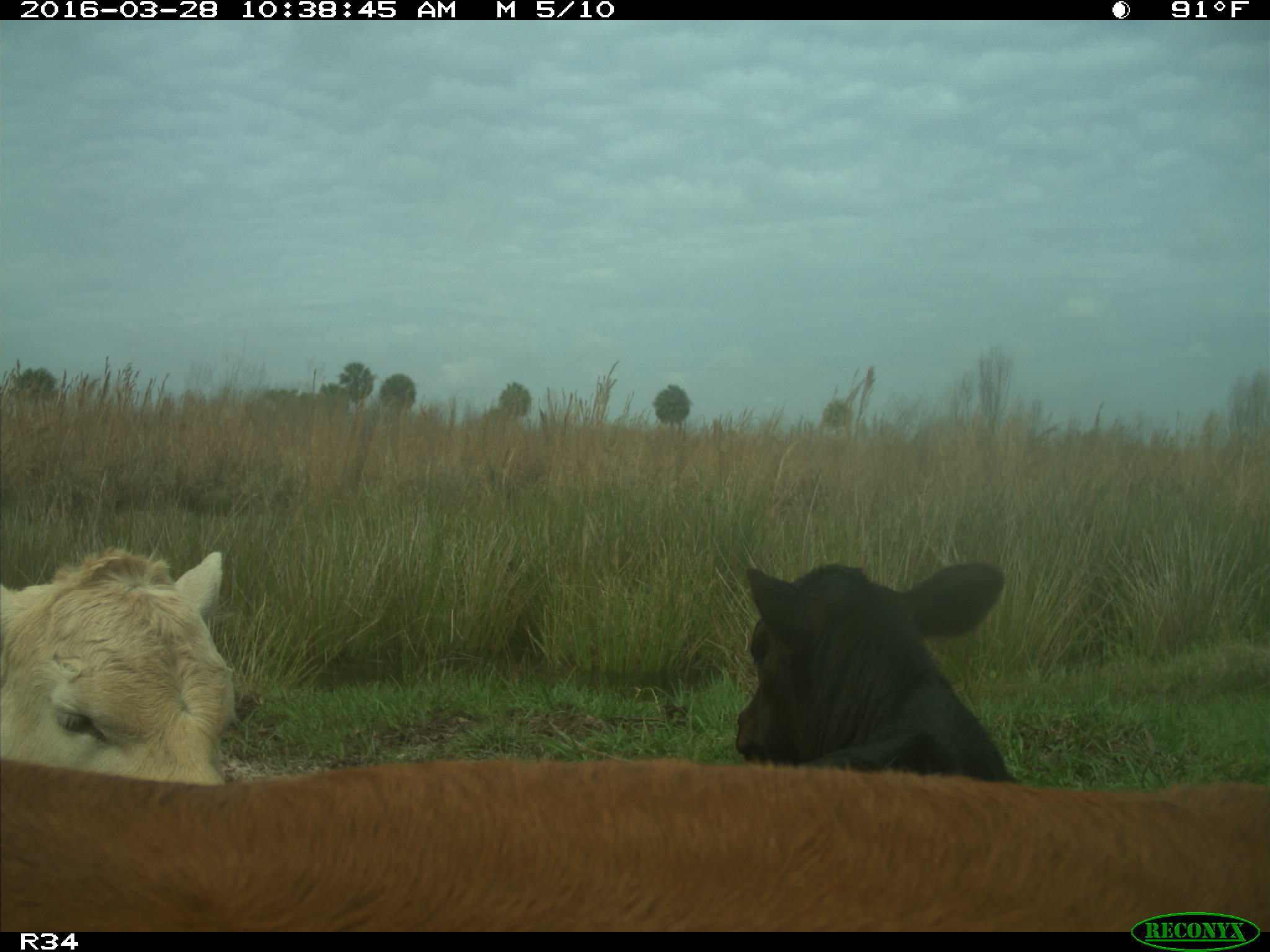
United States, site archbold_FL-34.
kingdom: Animalia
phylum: Chordata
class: Mammalia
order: Artiodactyla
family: Bovidae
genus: Bos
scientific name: Bos taurus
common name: domestic cow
Bos taurus (domestic cow).